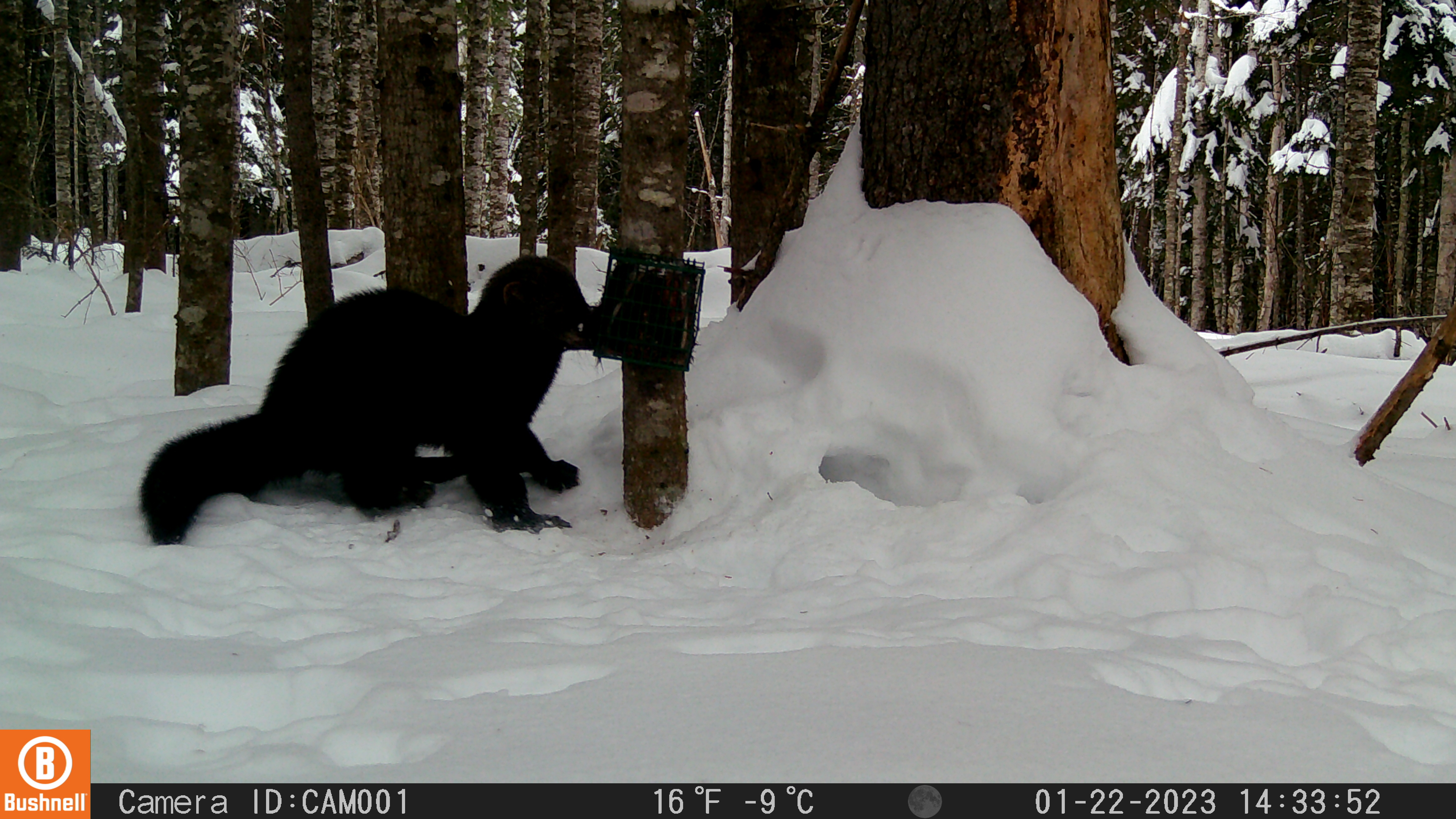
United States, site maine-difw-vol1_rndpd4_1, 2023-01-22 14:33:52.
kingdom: Animalia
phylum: Chordata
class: Mammalia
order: Carnivora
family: Mustelidae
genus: Pekania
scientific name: Pekania pennanti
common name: fisher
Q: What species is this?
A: Fisher (Pekania pennanti).